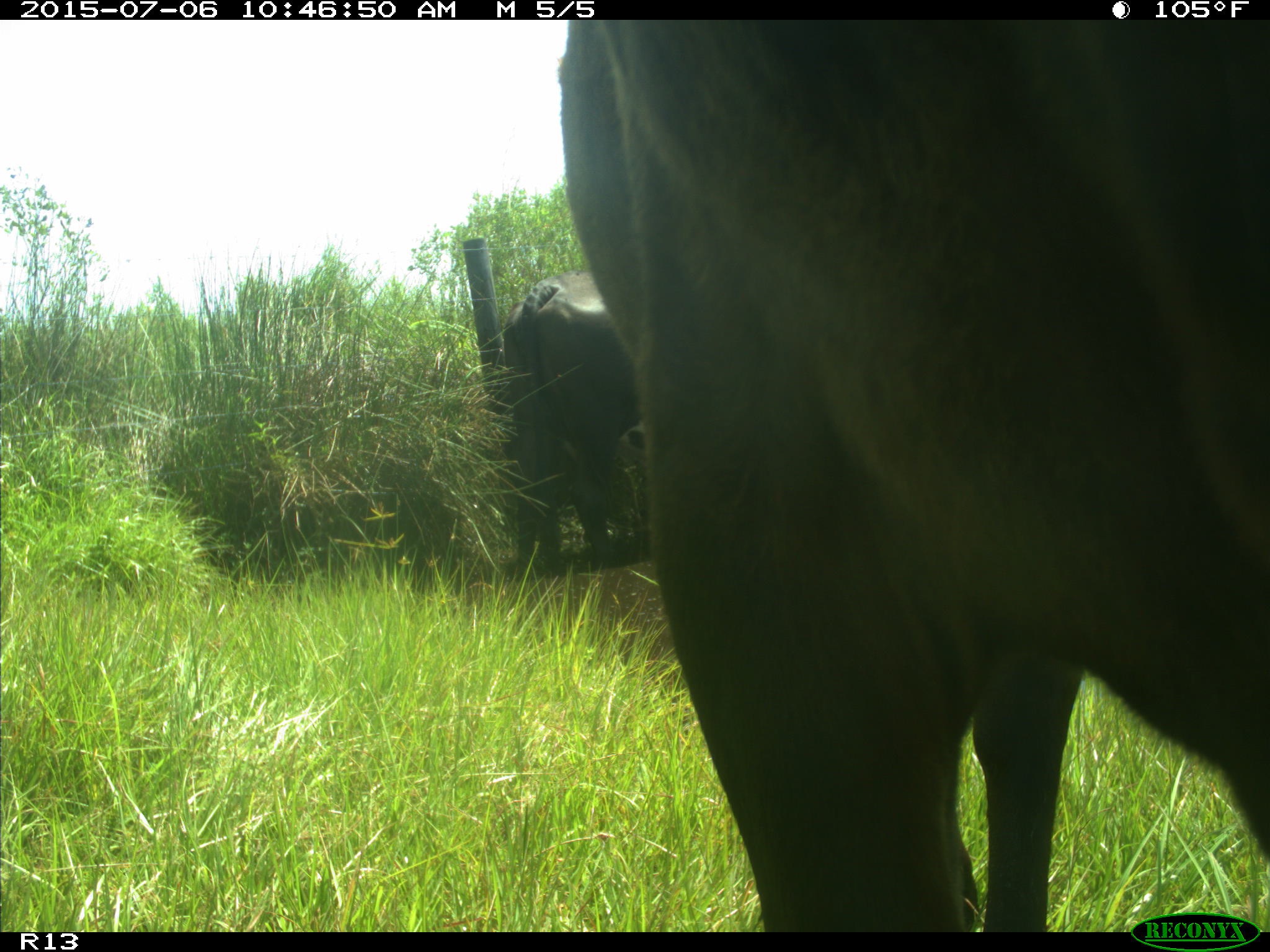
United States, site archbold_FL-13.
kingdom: Animalia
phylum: Chordata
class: Mammalia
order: Artiodactyla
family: Bovidae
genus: Bos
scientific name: Bos taurus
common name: domestic cow